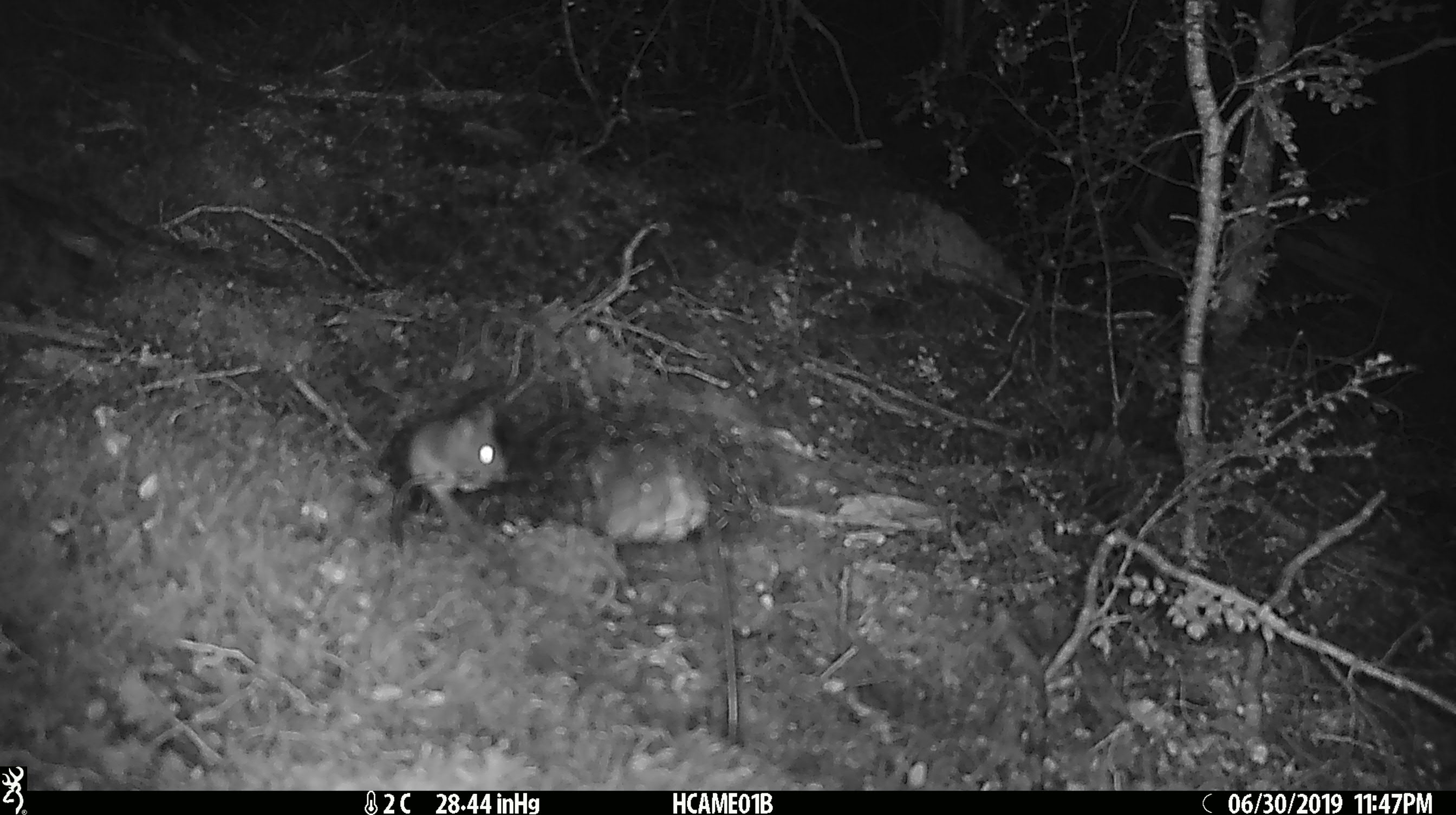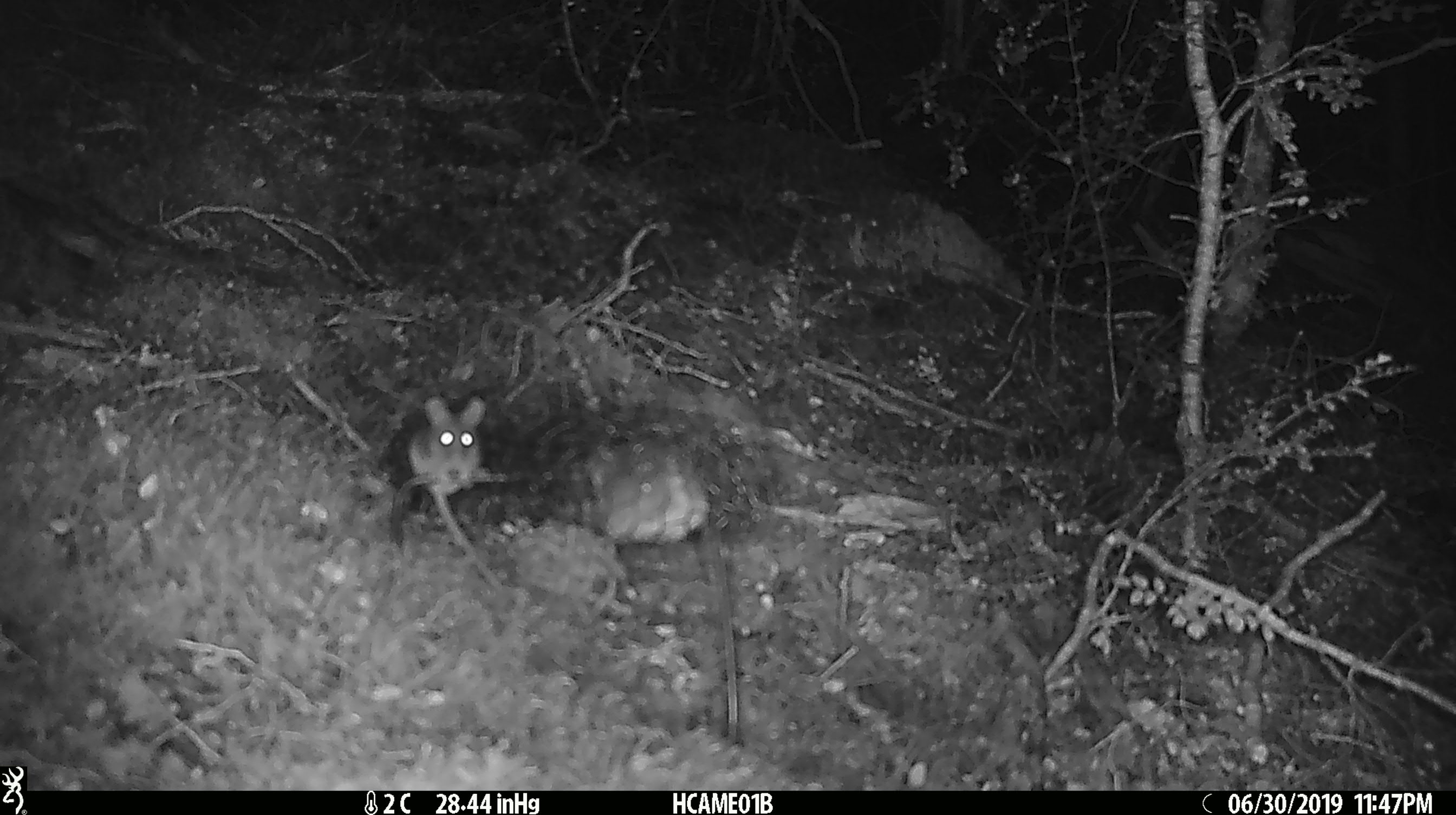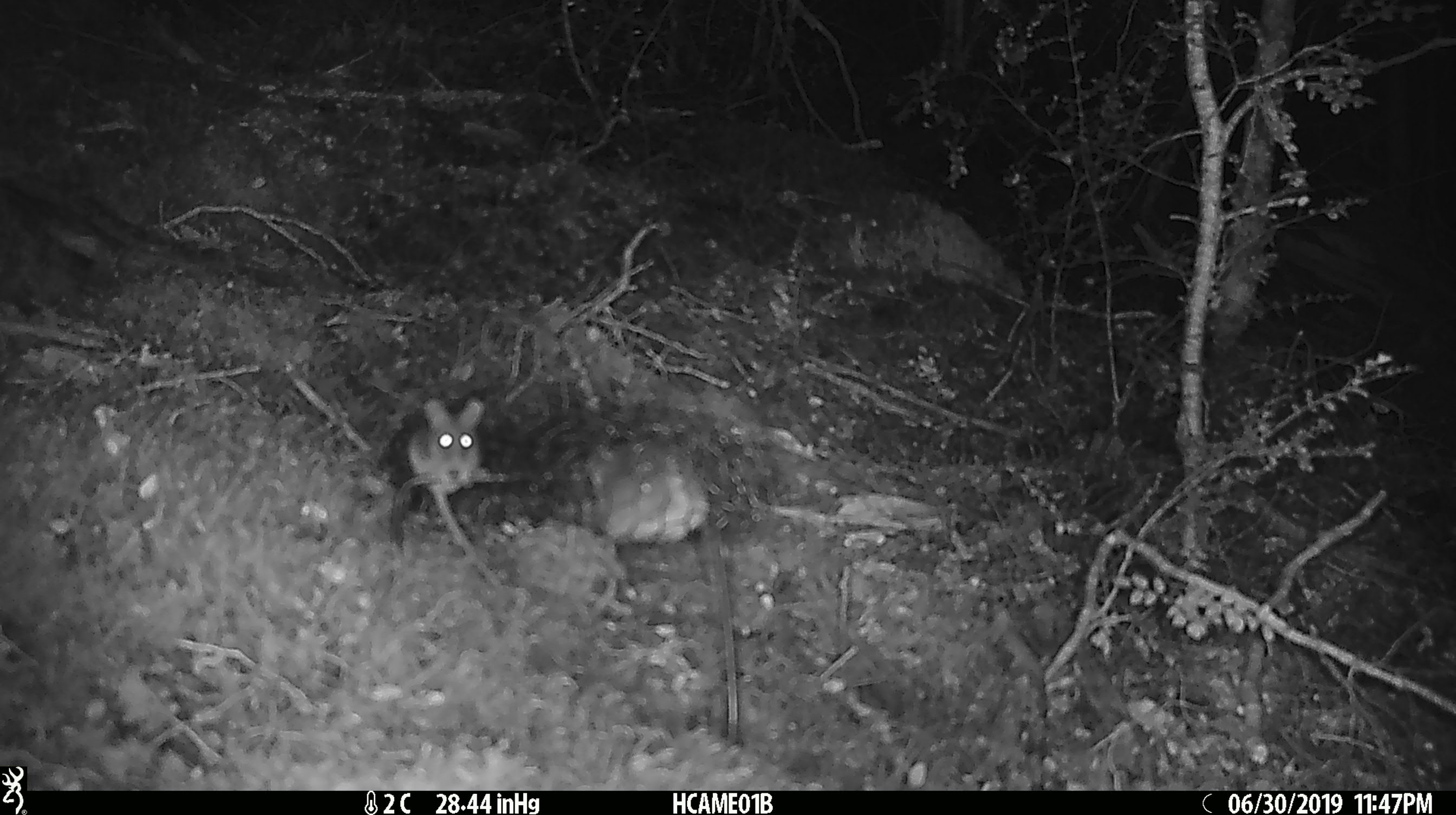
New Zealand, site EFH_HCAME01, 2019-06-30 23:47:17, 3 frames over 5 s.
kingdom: Animalia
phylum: Chordata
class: Mammalia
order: Rodentia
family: Muridae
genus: Mus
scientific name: Mus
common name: mouse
Mouse (Mus).